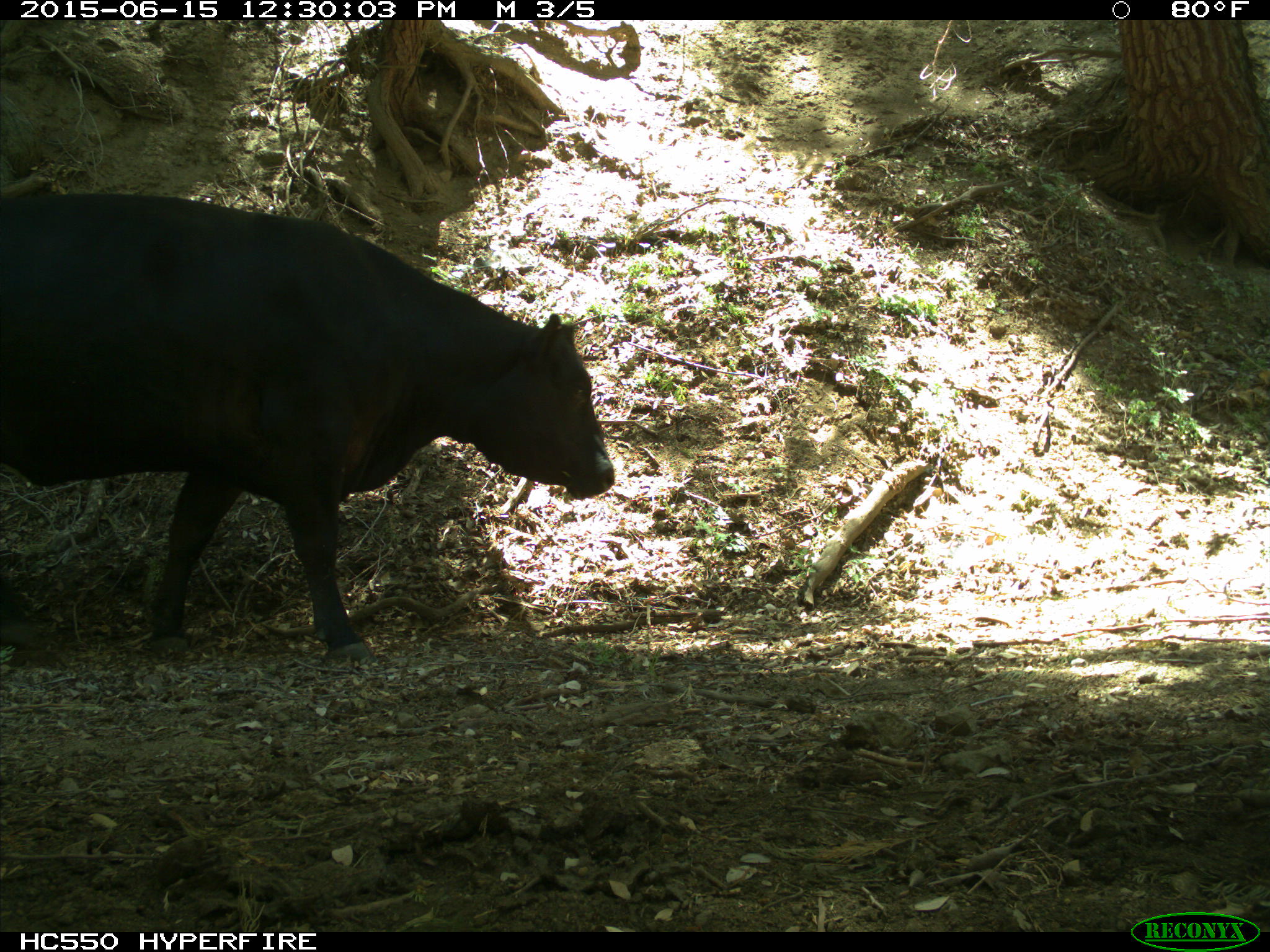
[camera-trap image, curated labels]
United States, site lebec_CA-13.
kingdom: Animalia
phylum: Chordata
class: Mammalia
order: Artiodactyla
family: Bovidae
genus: Bos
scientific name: Bos taurus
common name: domestic cow